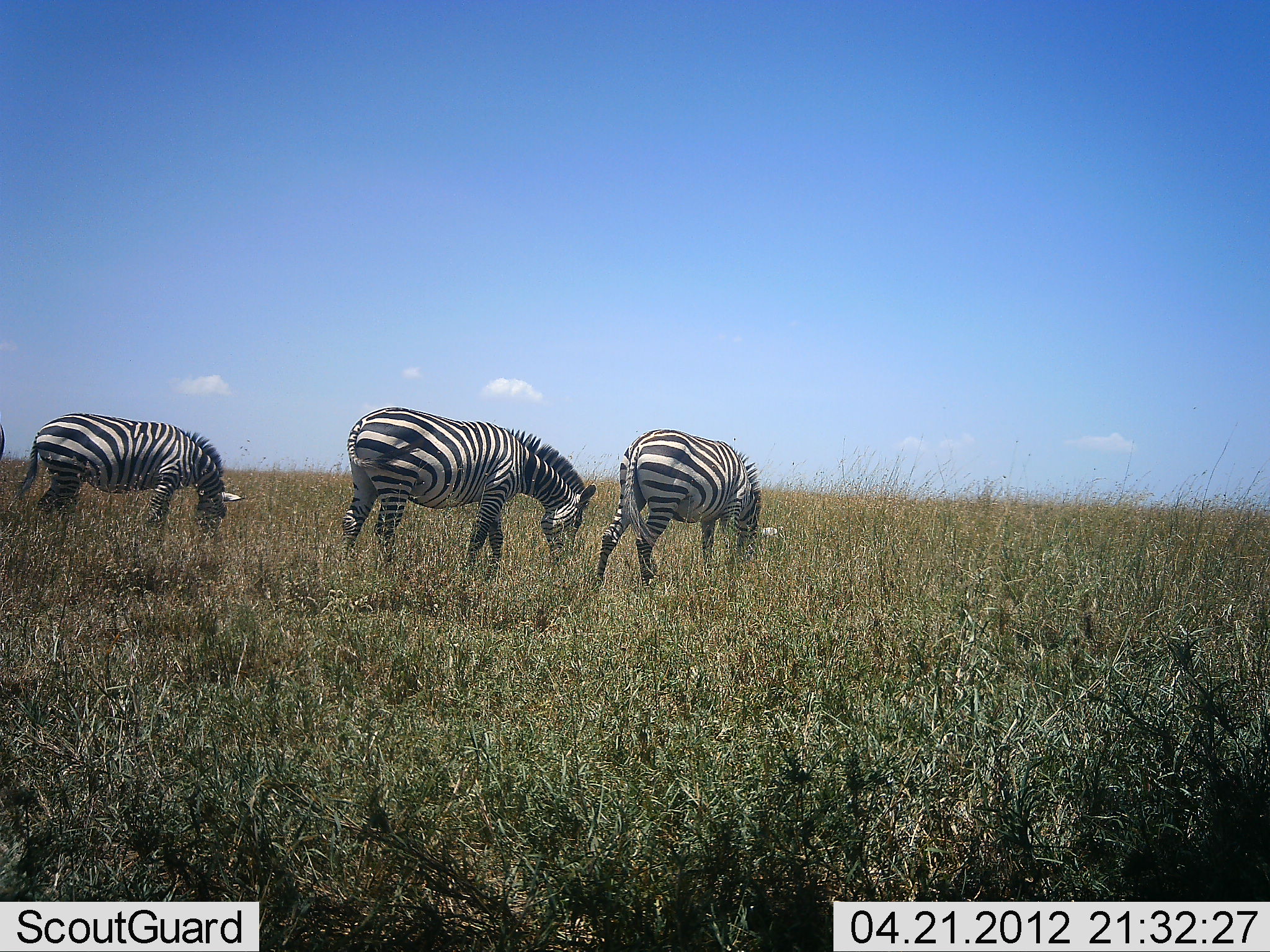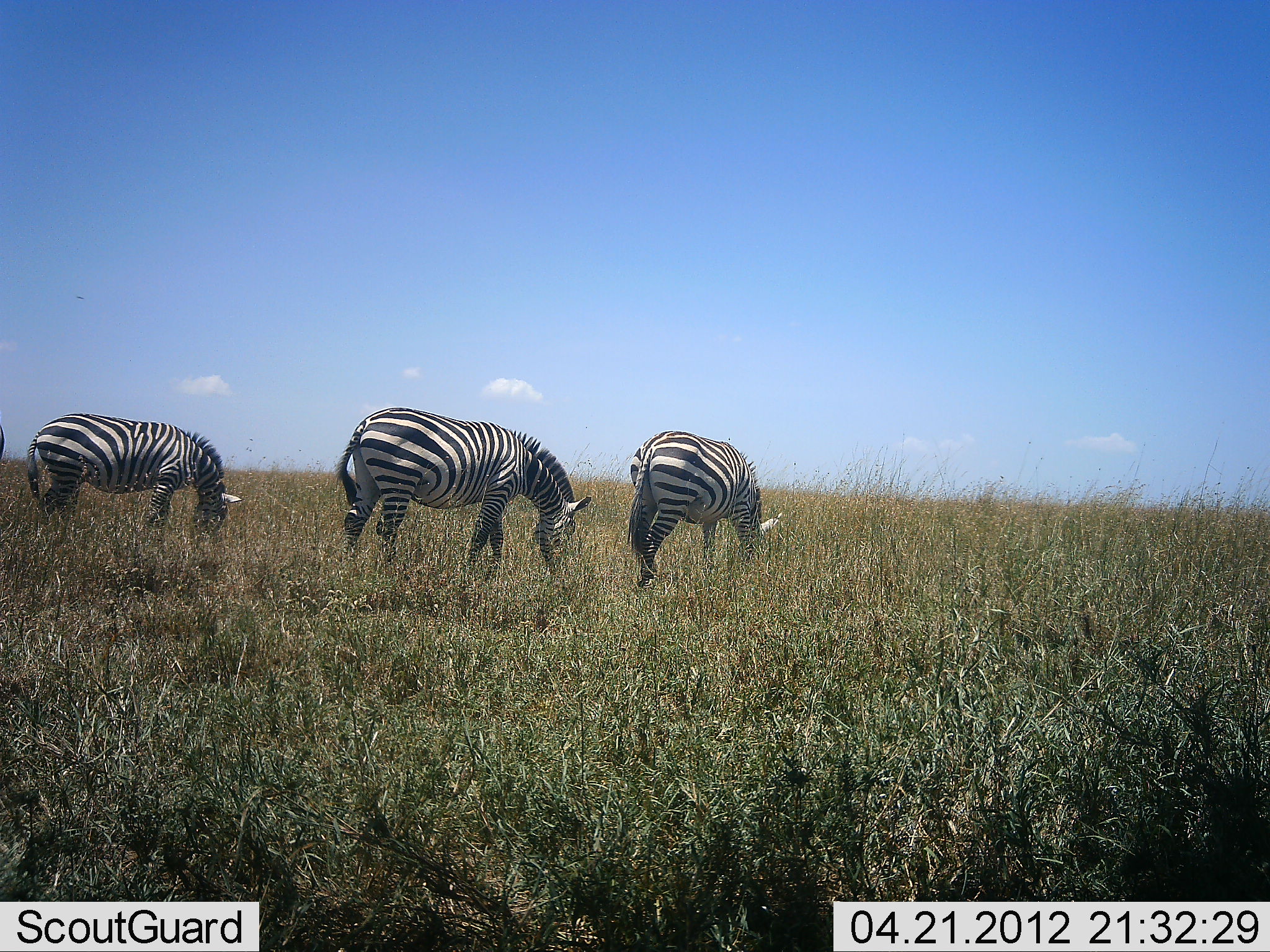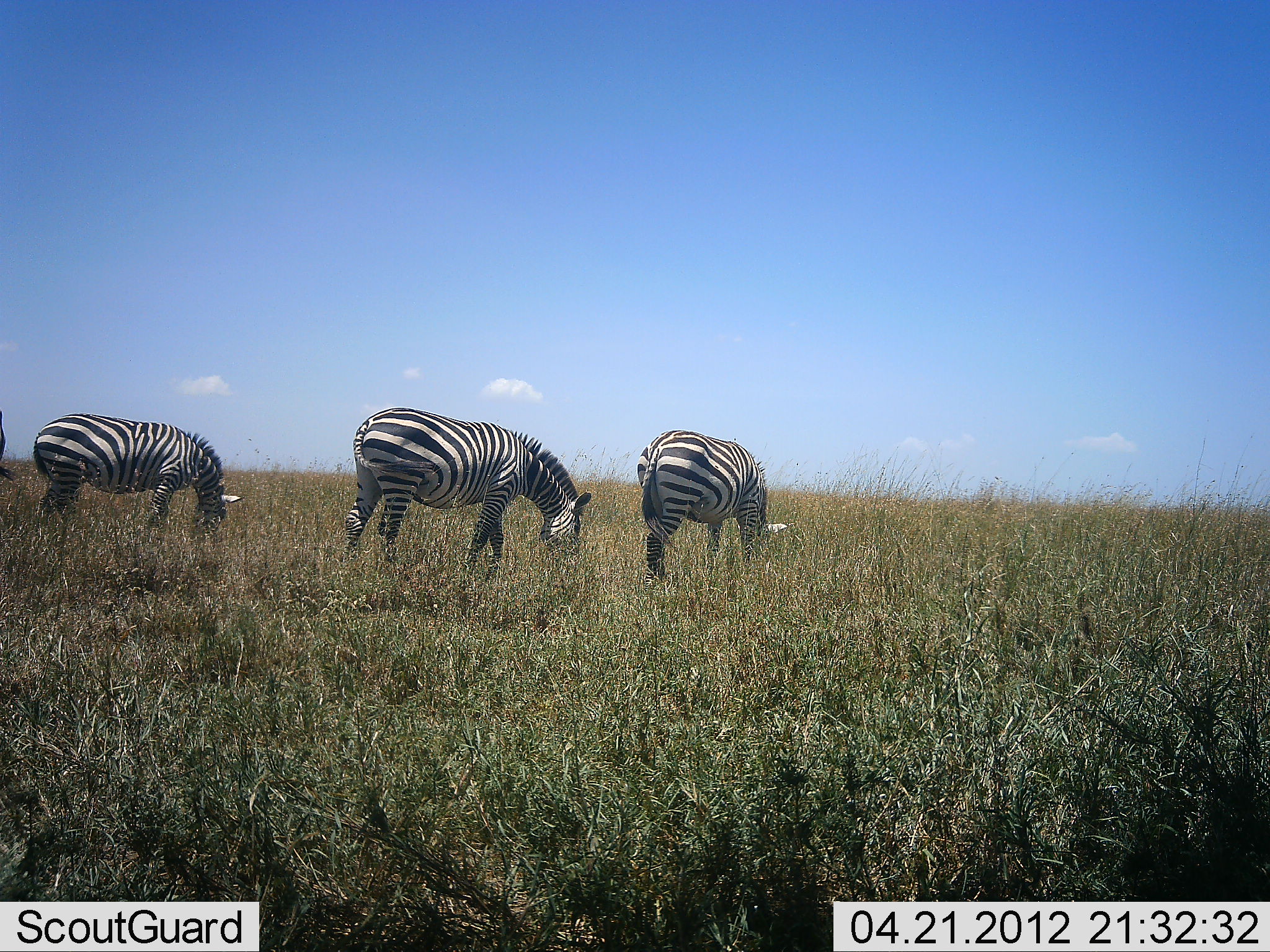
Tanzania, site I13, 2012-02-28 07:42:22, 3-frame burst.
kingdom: Animalia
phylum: Chordata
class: Mammalia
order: Perissodactyla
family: Equidae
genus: Equus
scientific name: Equus quagga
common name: plains zebra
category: zebra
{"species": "zebra (plains zebra) (Equus quagga)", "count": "3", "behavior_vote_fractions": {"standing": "6%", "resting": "0%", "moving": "0%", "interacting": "6%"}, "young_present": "0%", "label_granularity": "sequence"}